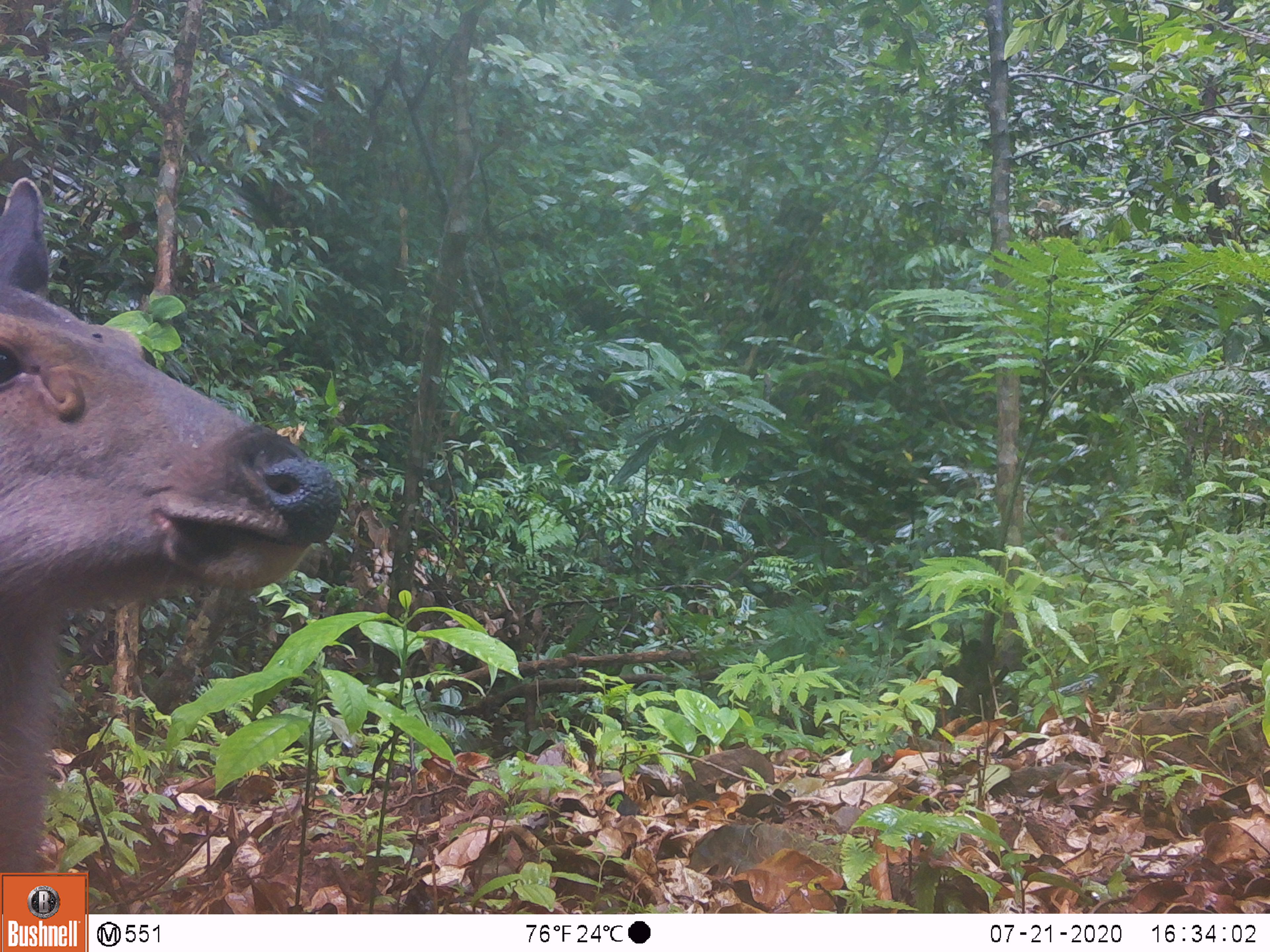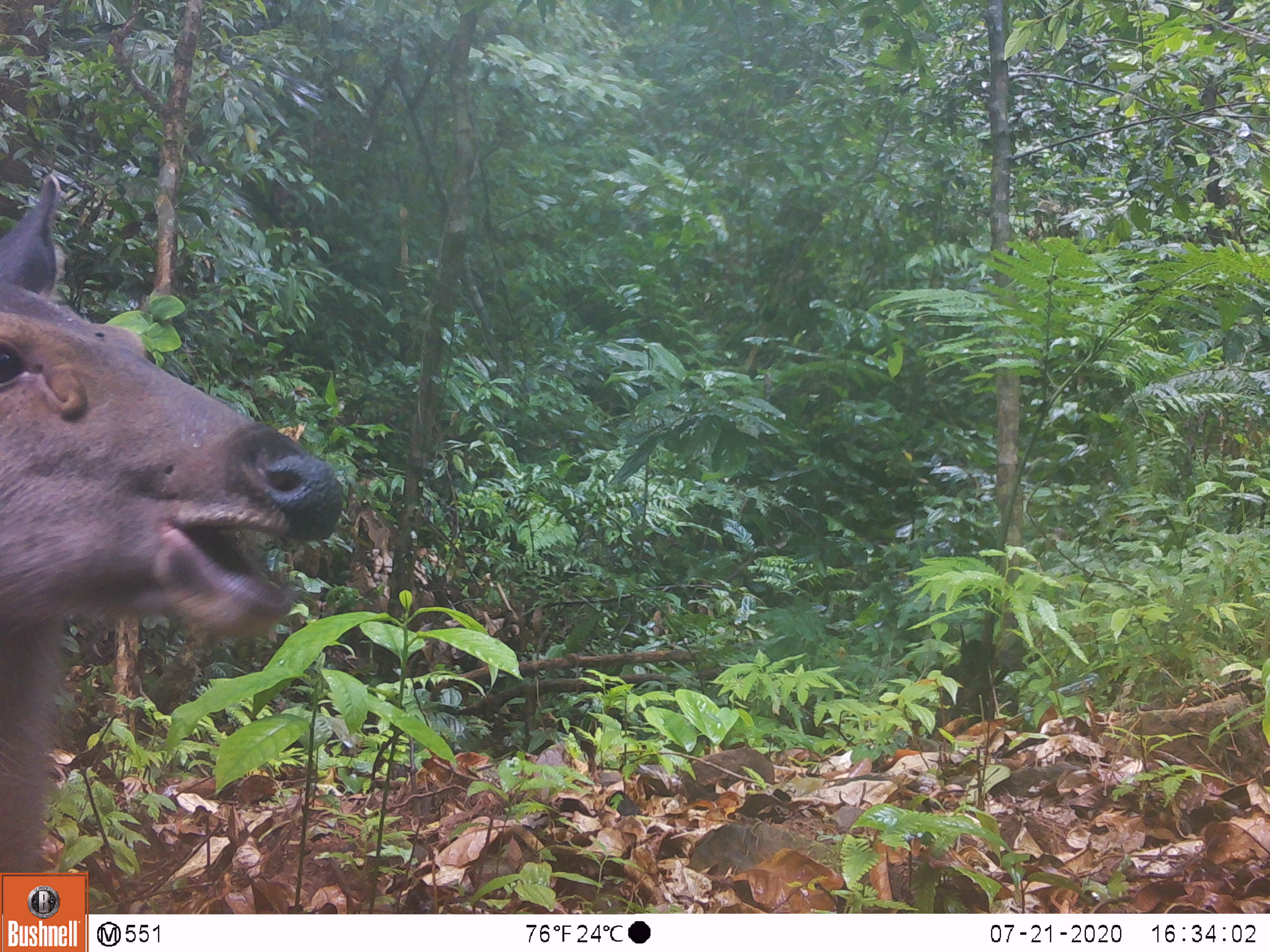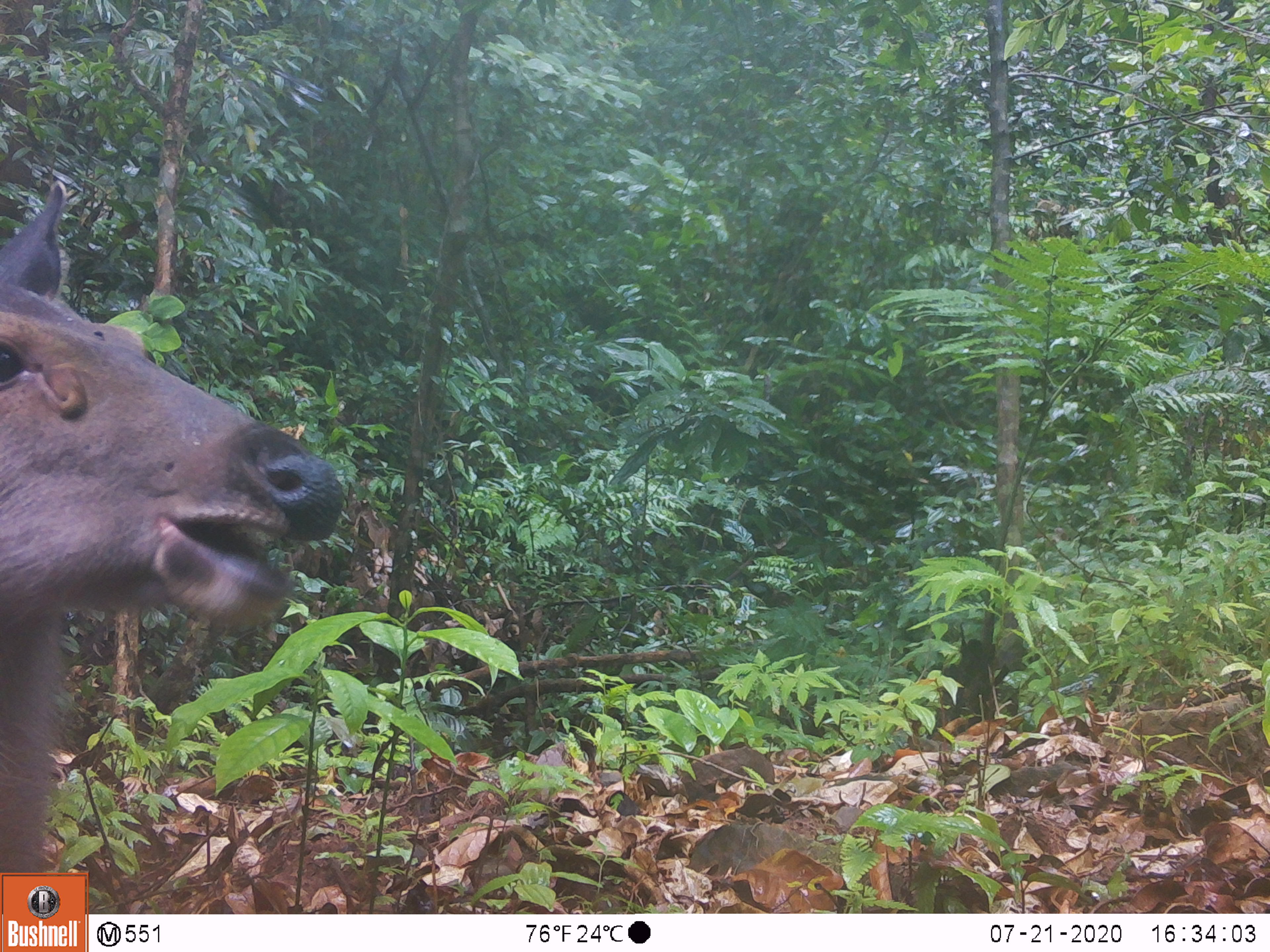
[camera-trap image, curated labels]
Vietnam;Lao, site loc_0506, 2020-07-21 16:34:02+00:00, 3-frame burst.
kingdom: Animalia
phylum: Chordata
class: Mammalia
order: Artiodactyla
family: Cervidae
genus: Rusa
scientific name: Rusa unicolor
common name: sambar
Sambar (Rusa unicolor). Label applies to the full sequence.